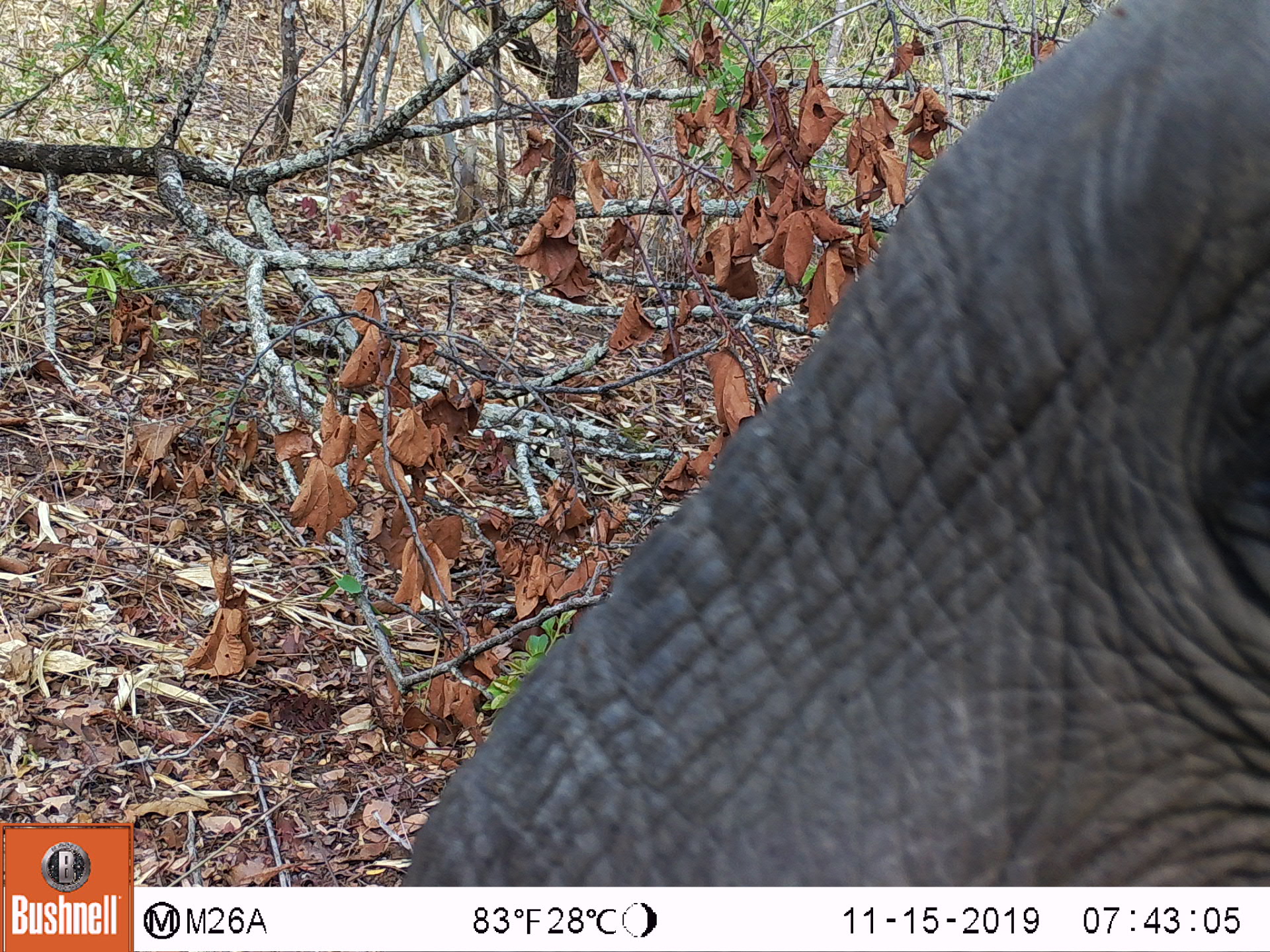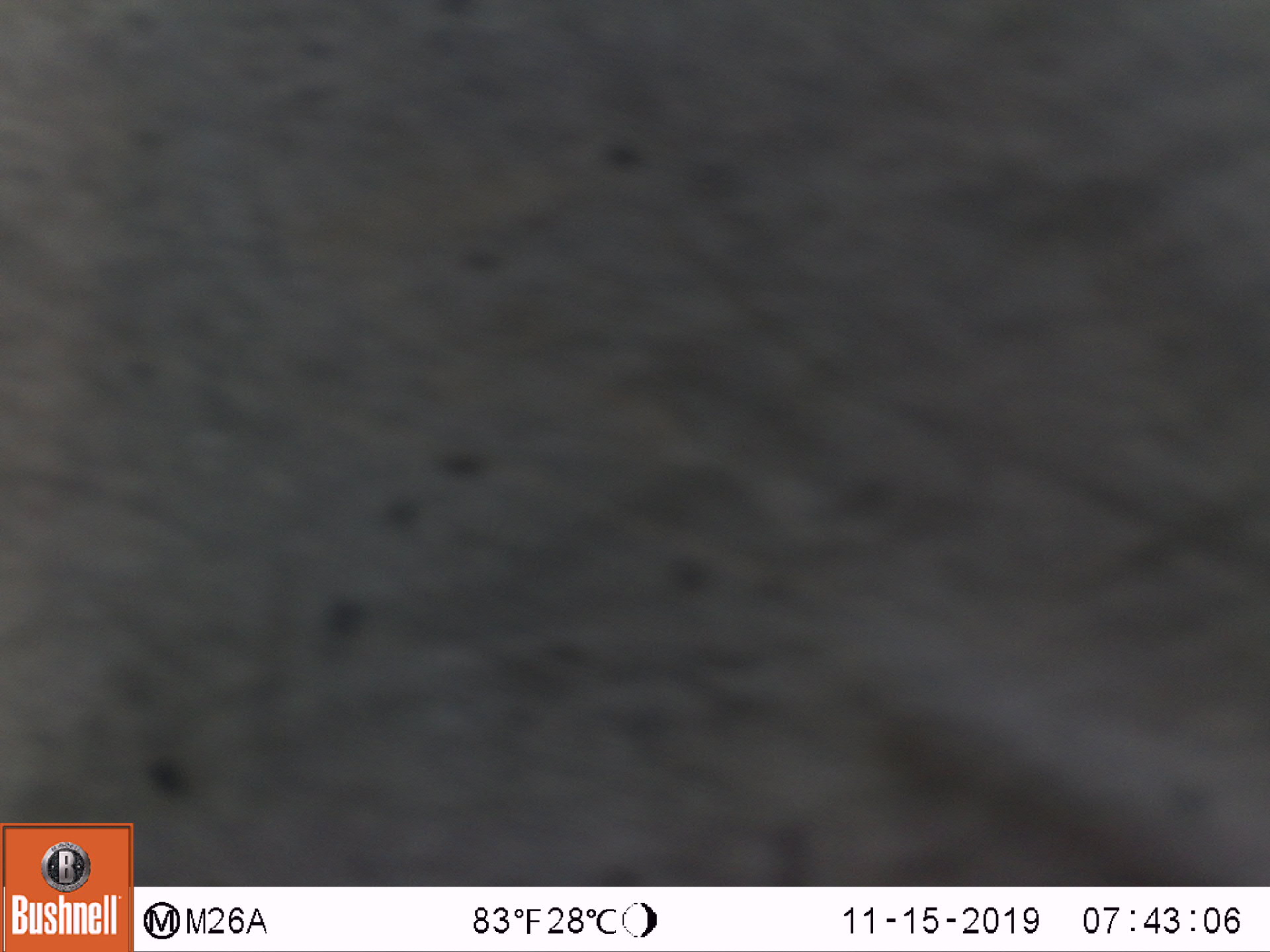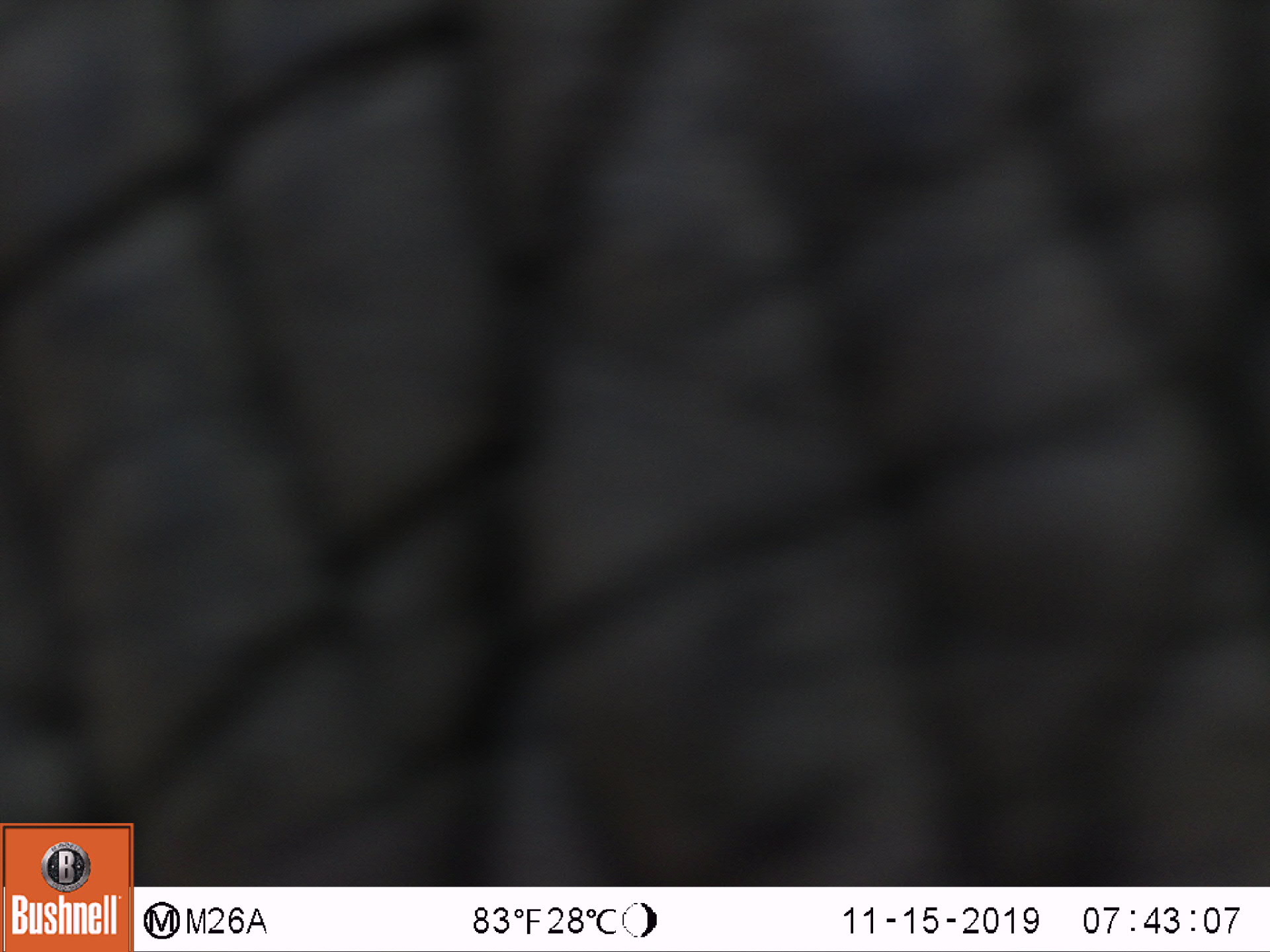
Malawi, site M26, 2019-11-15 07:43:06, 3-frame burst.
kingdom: Animalia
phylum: Chordata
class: Mammalia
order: Proboscidea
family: Elephantidae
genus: Loxodonta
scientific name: Loxodonta africana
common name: african savanna elephant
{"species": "african savanna elephant (Loxodonta africana)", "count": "1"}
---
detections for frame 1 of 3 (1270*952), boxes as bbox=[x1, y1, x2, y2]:
african savanna elephant: bbox=[406, 0, 1262, 880]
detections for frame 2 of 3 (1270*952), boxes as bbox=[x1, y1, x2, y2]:
african savanna elephant: bbox=[139, 0, 1262, 883]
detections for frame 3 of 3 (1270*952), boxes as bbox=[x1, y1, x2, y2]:
african savanna elephant: bbox=[136, 0, 1262, 883]